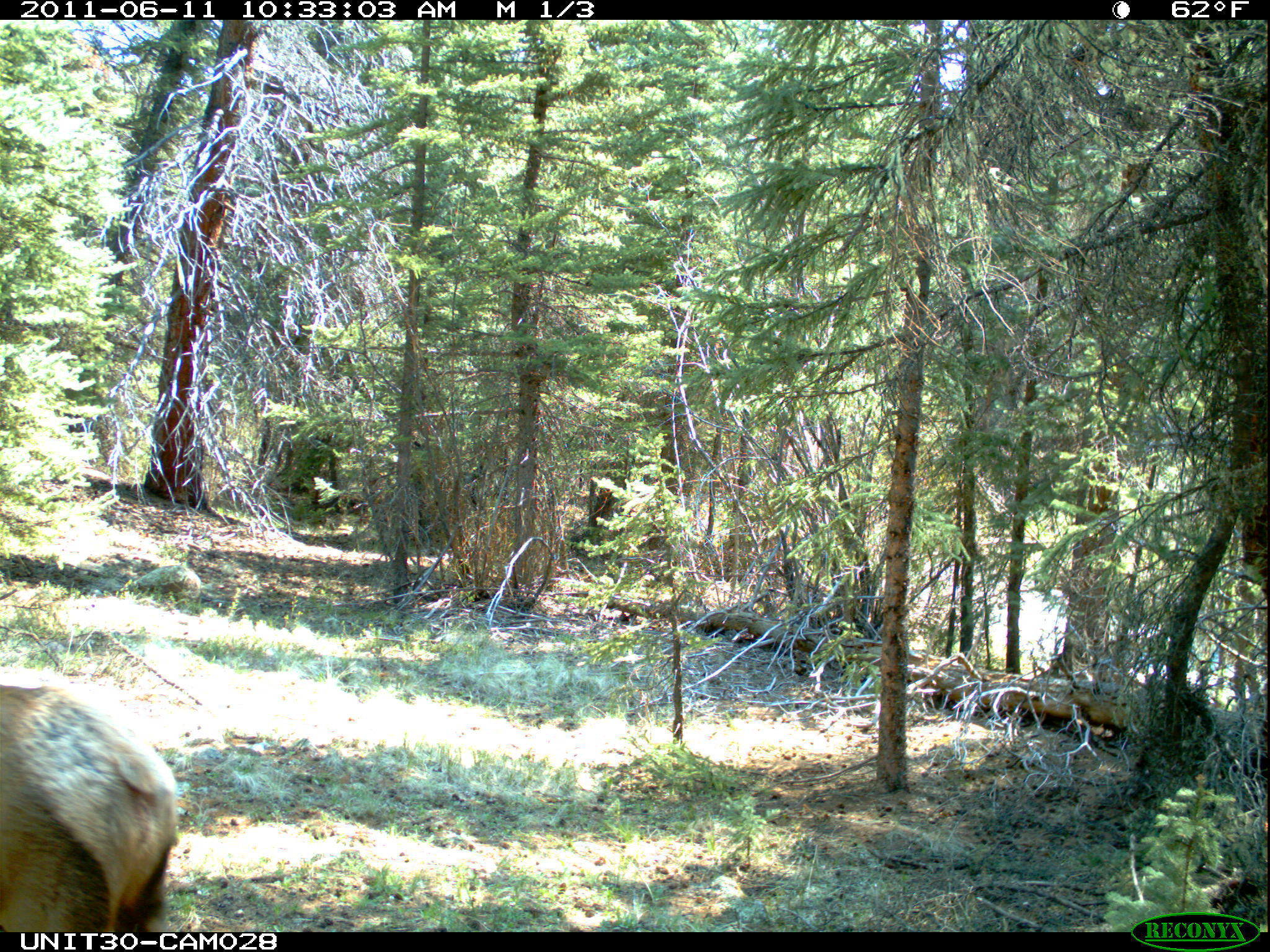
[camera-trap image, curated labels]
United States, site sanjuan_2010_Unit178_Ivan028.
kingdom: Animalia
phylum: Chordata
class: Mammalia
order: Artiodactyla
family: Cervidae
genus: Cervus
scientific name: Cervus elaphus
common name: red deer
Cervus elaphus (red deer).